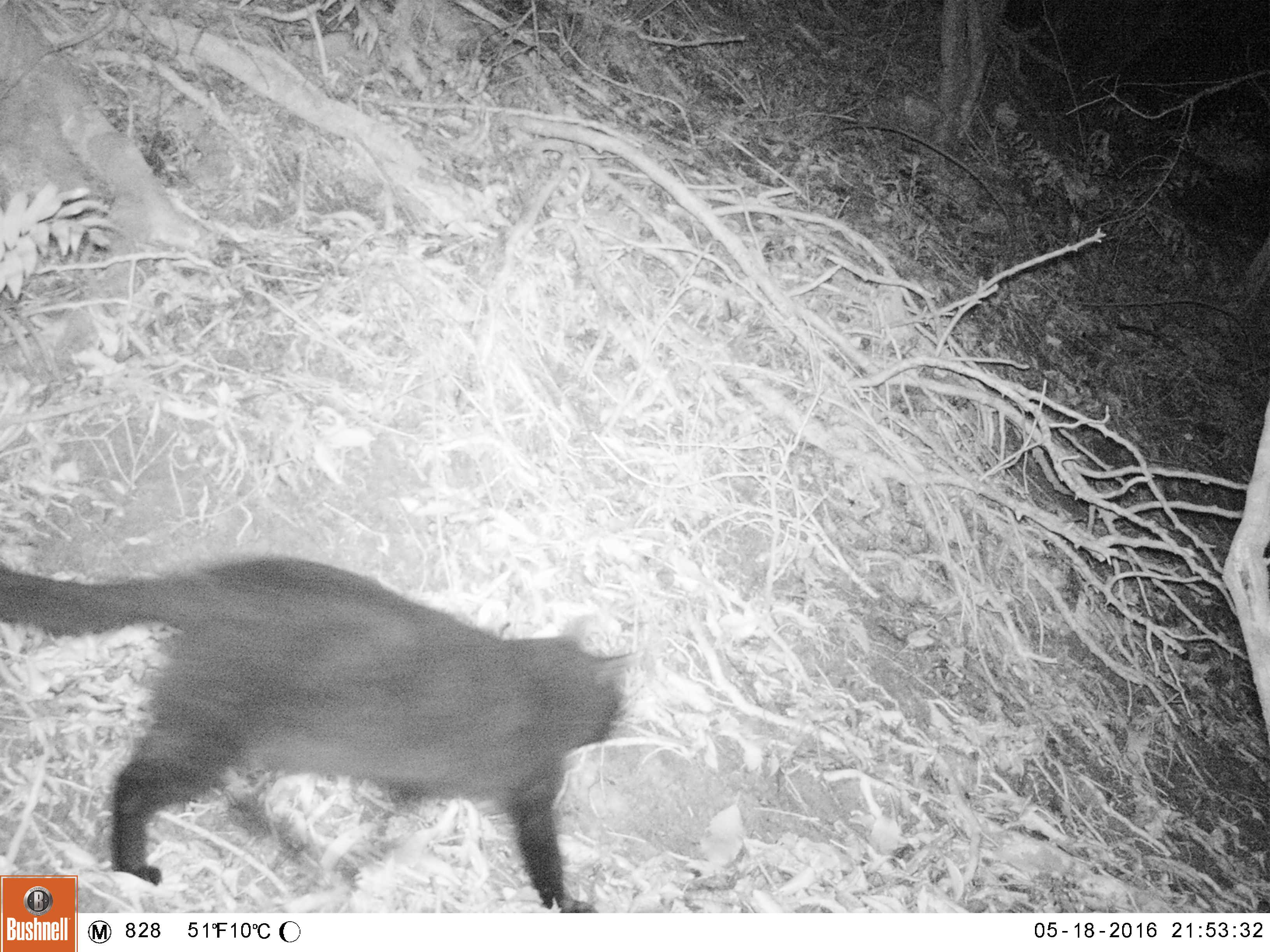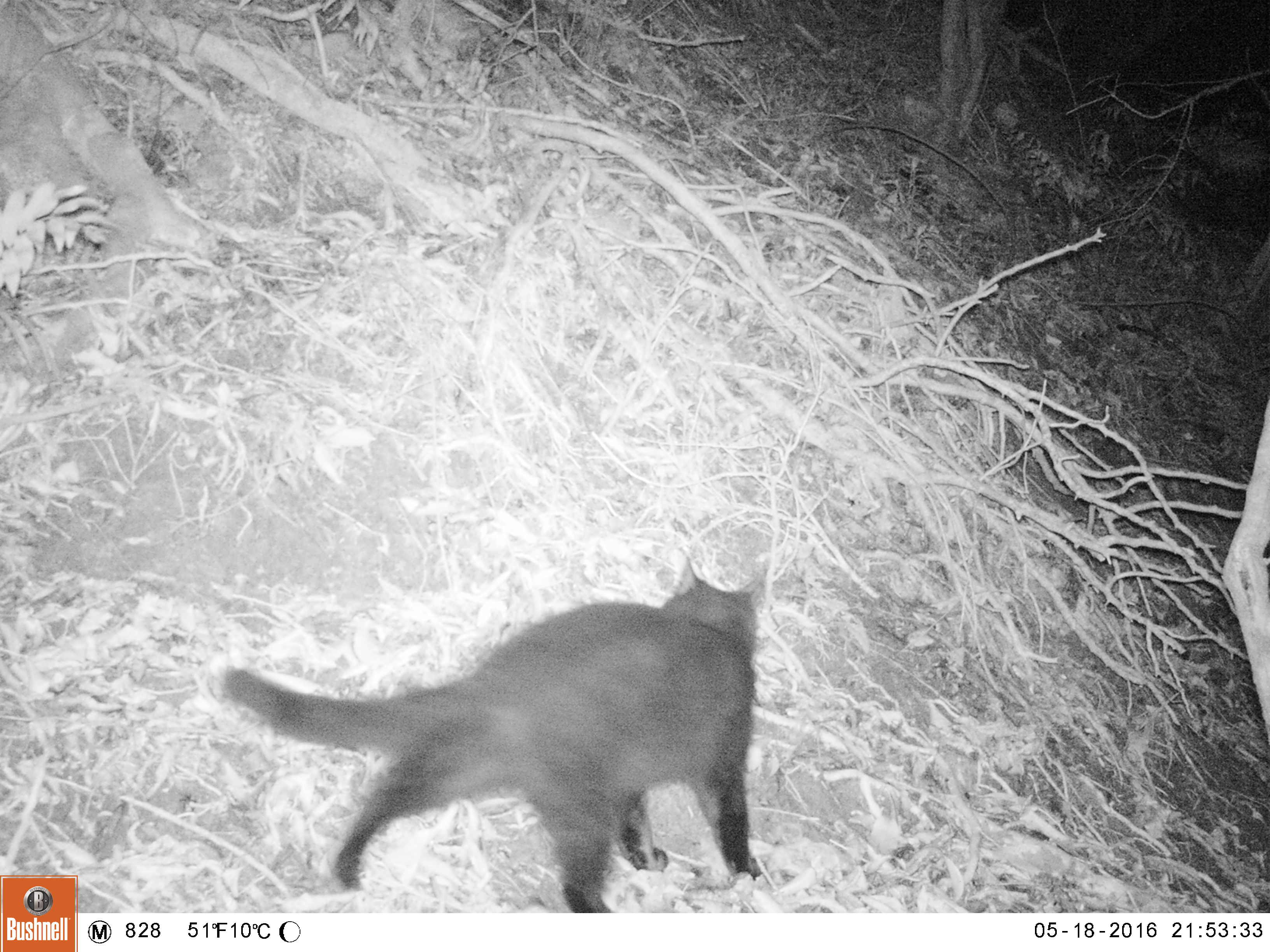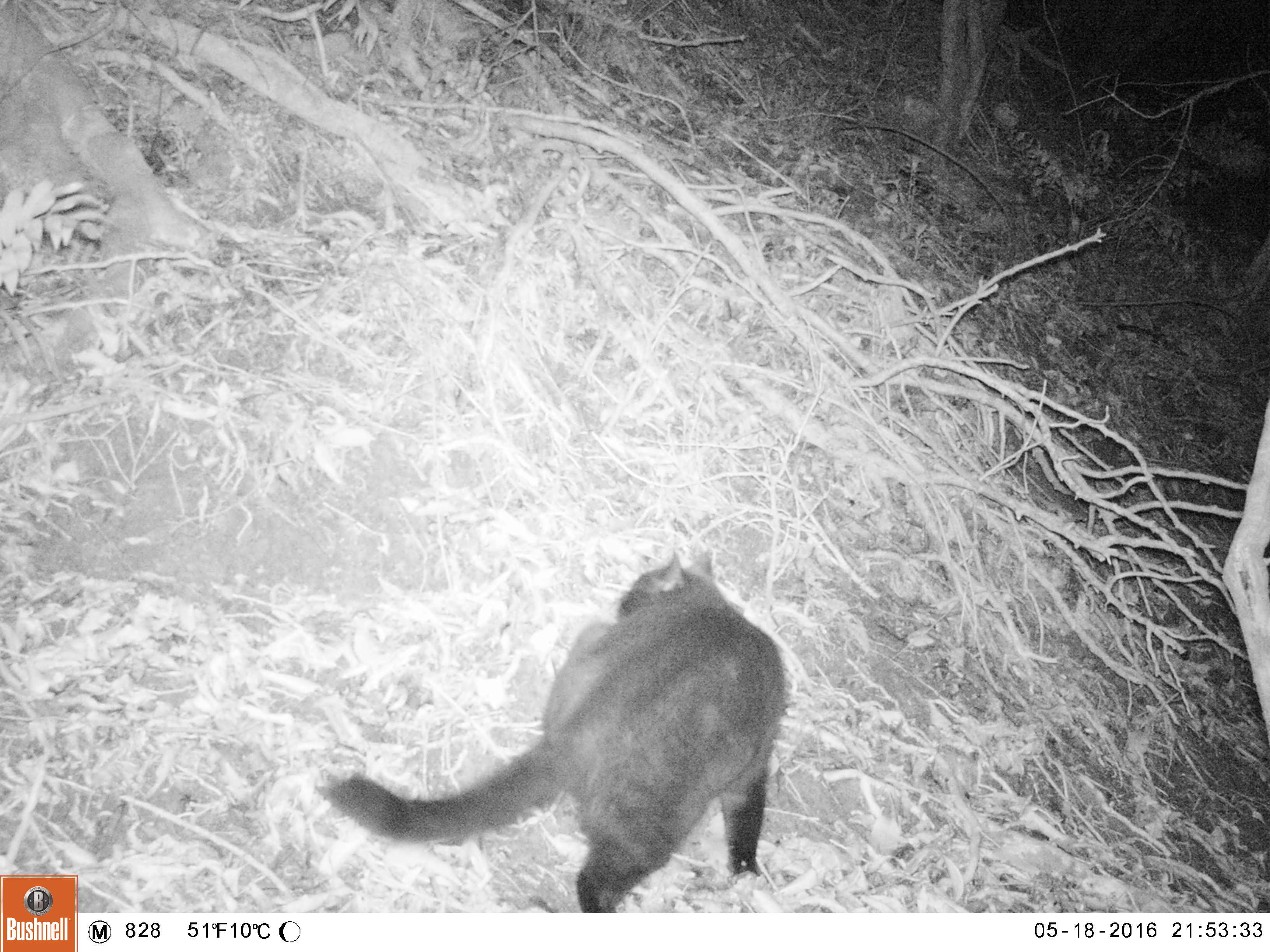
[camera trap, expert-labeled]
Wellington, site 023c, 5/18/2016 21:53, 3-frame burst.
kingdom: Animalia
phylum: Chordata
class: Mammalia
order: Carnivora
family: Felidae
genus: Felis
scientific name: Felis catus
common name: cat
Cat (Felis catus).